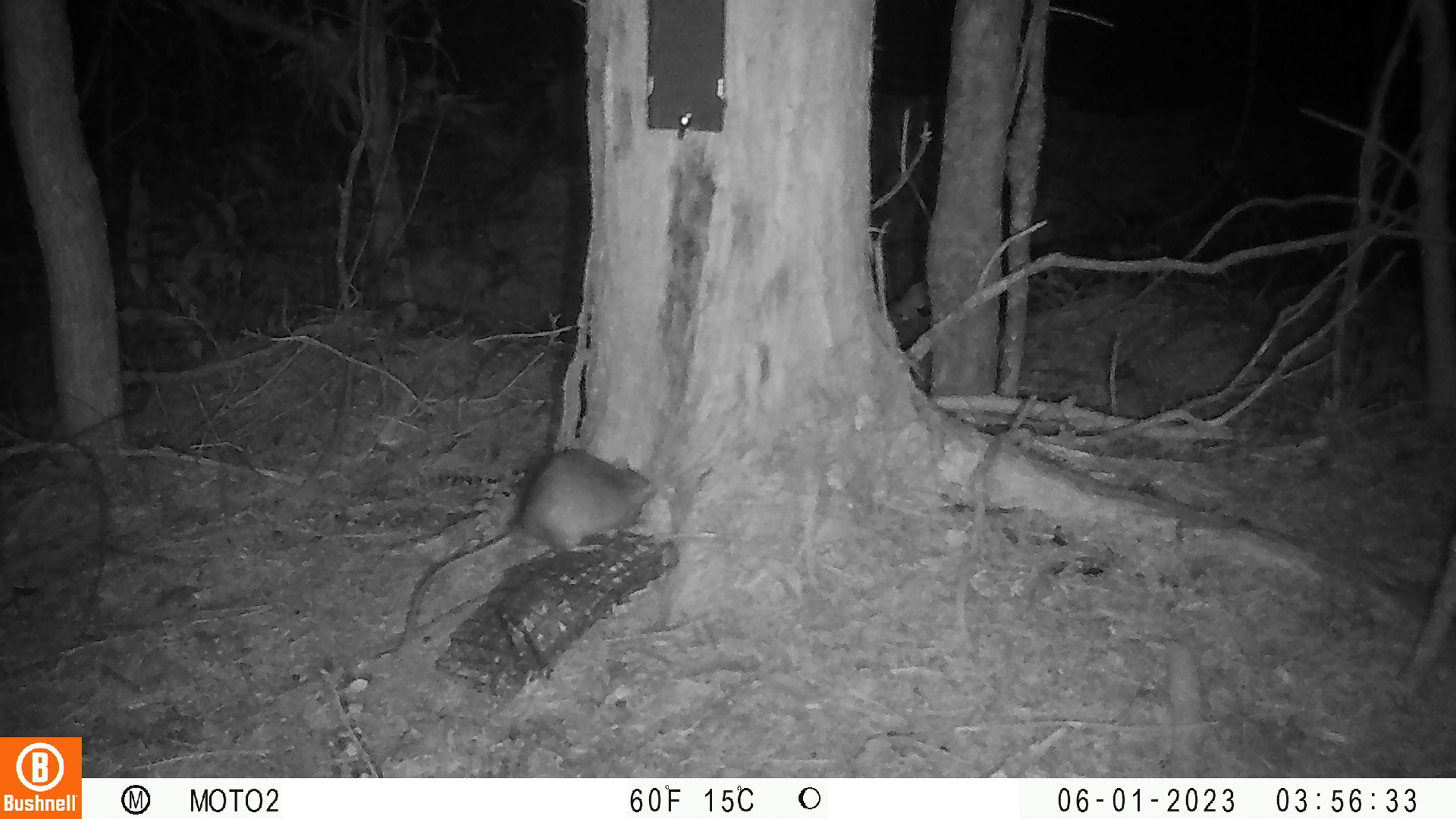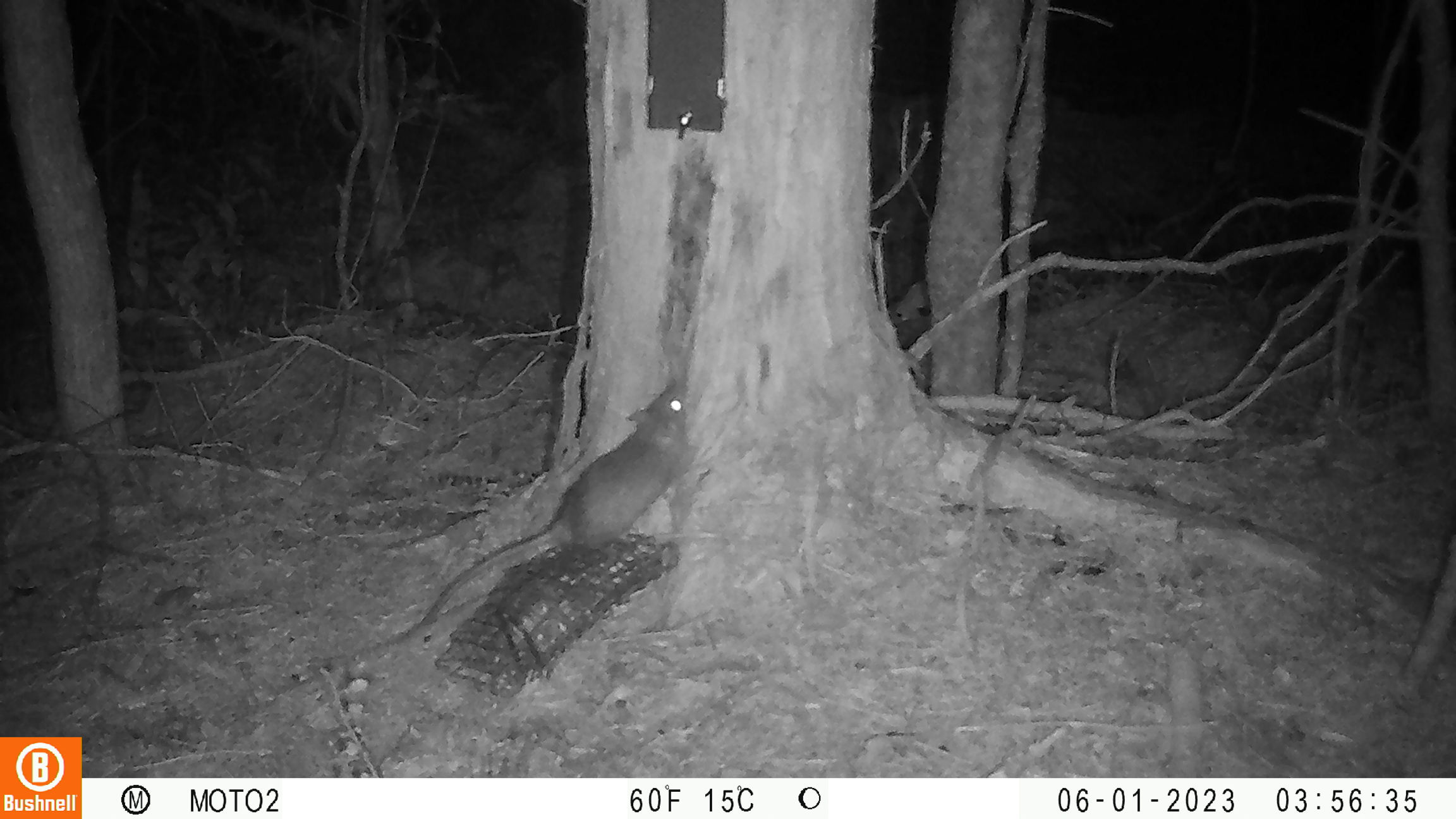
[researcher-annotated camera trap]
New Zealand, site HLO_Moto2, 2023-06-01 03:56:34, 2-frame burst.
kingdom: Animalia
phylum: Chordata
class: Mammalia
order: Rodentia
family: Muridae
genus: Rattus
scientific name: Rattus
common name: rat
Rat (Rattus).